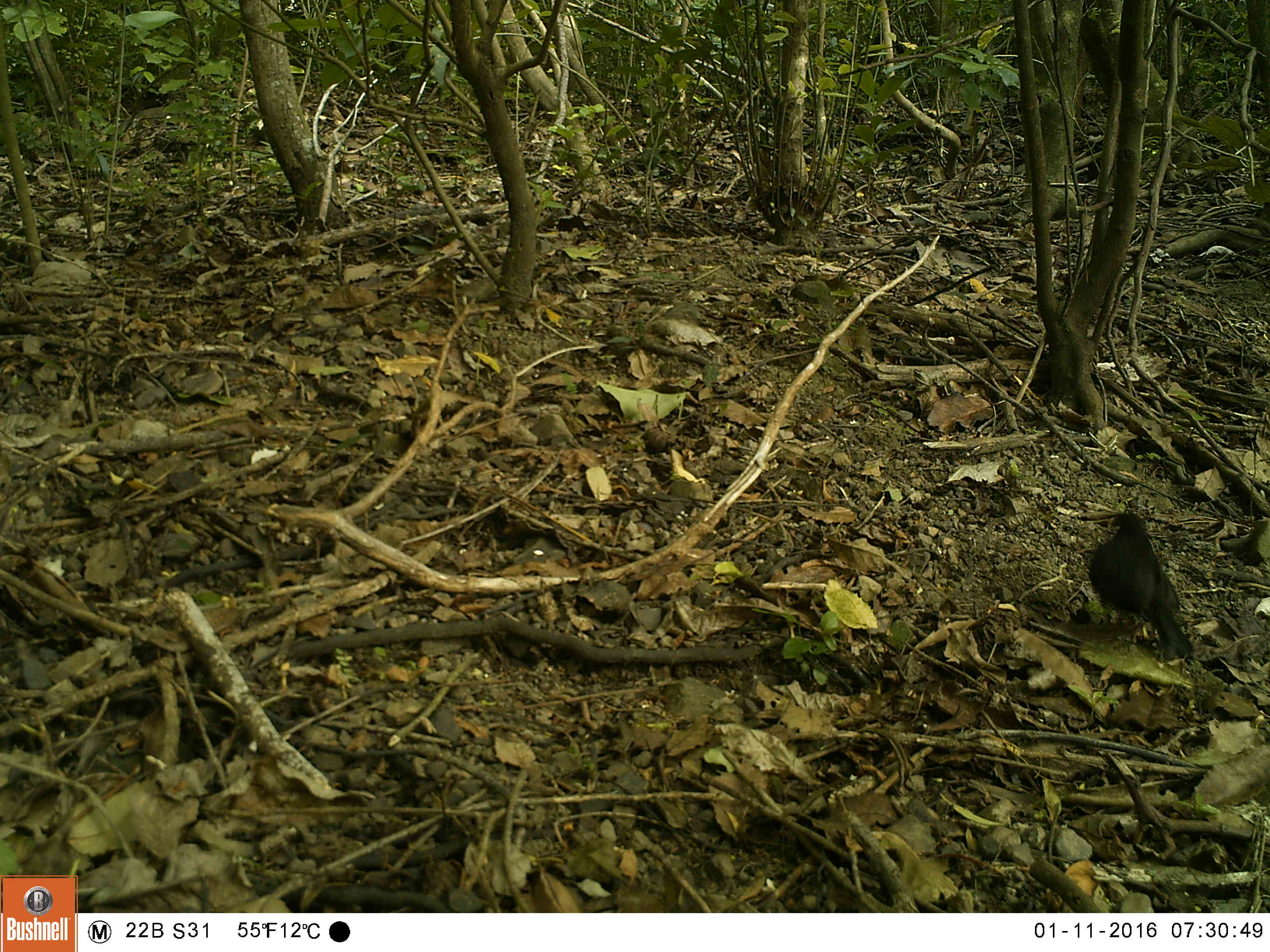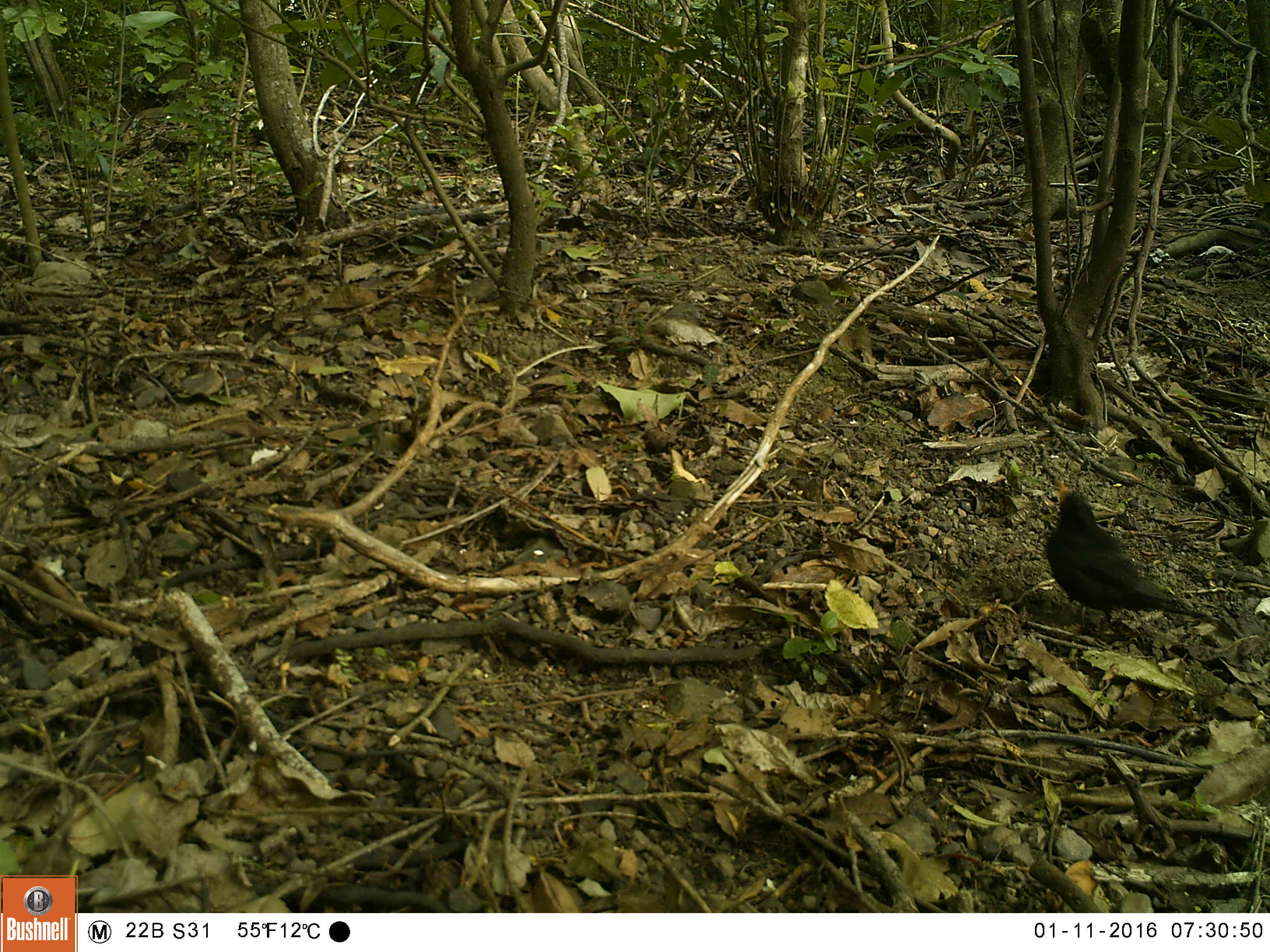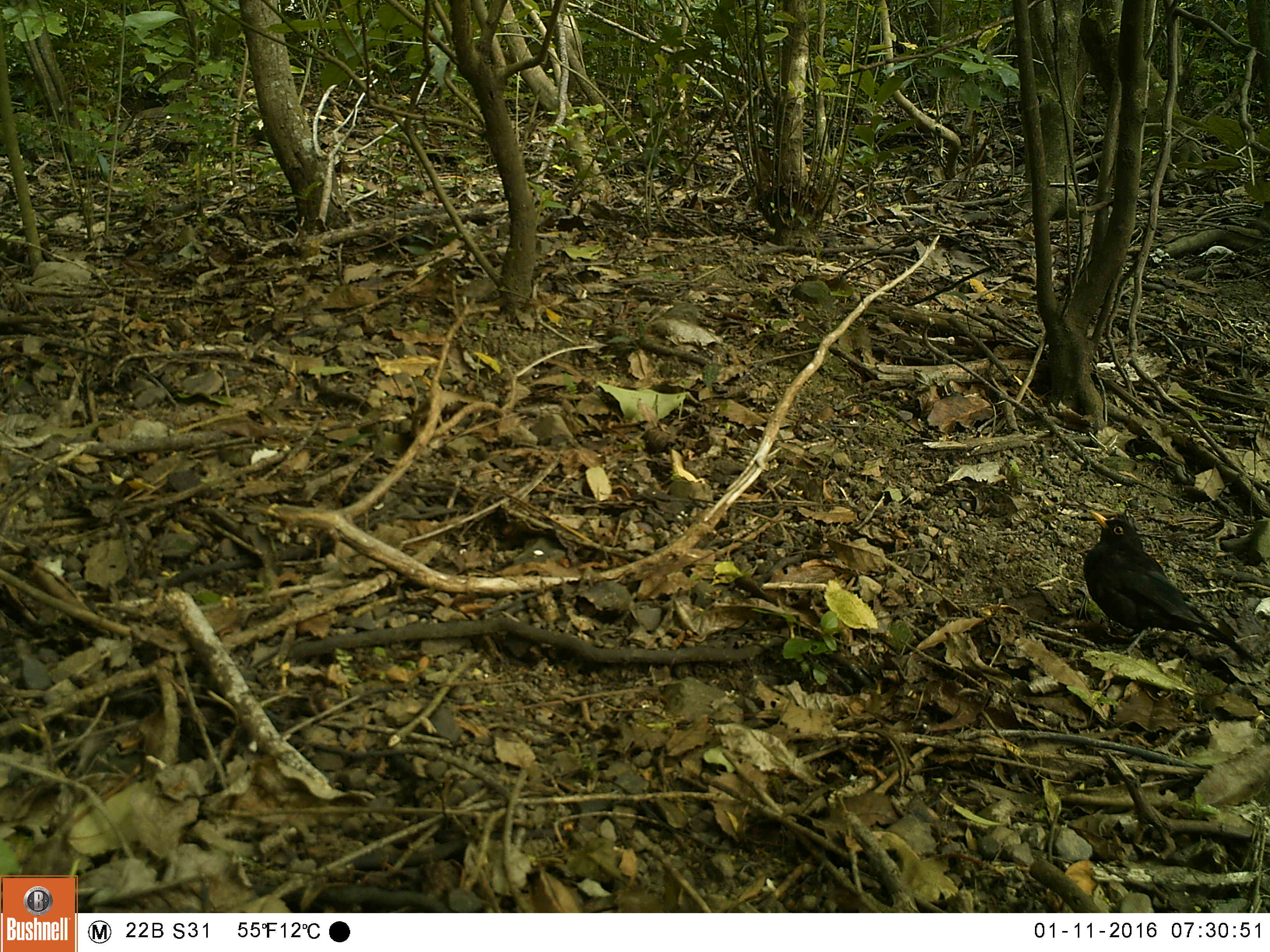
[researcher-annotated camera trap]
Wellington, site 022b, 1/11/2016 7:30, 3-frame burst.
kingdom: Animalia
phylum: Chordata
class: Aves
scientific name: Aves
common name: bird